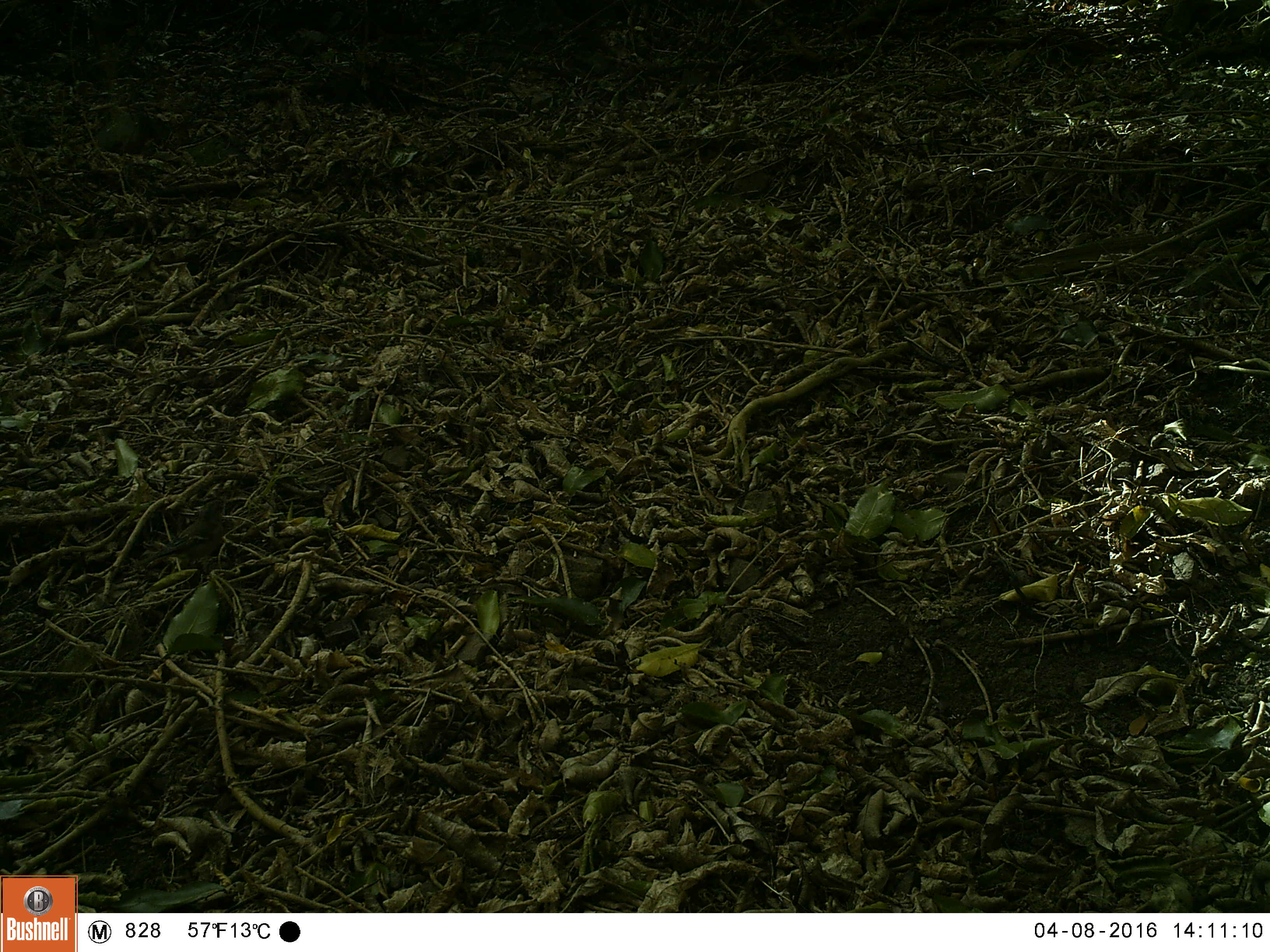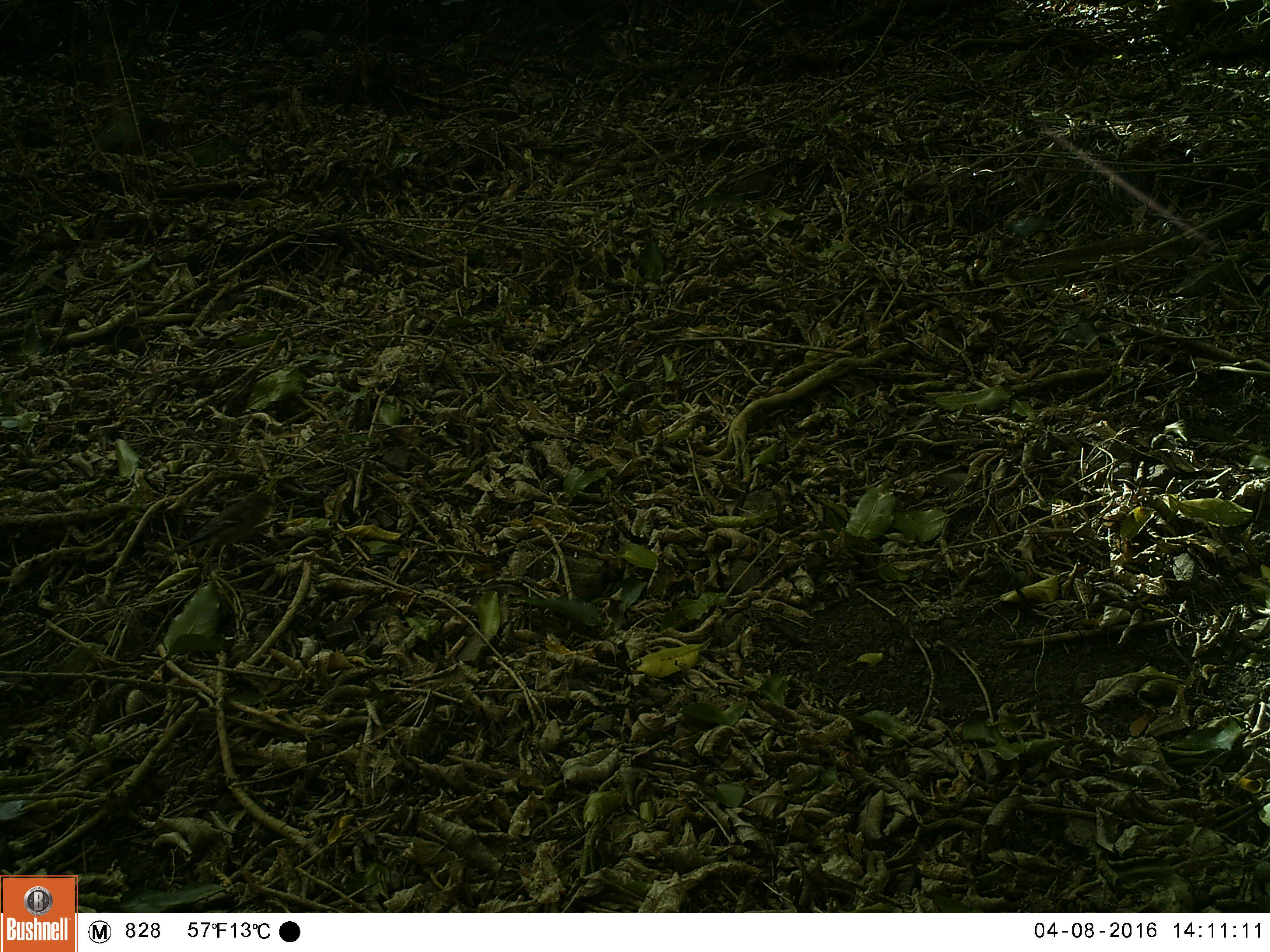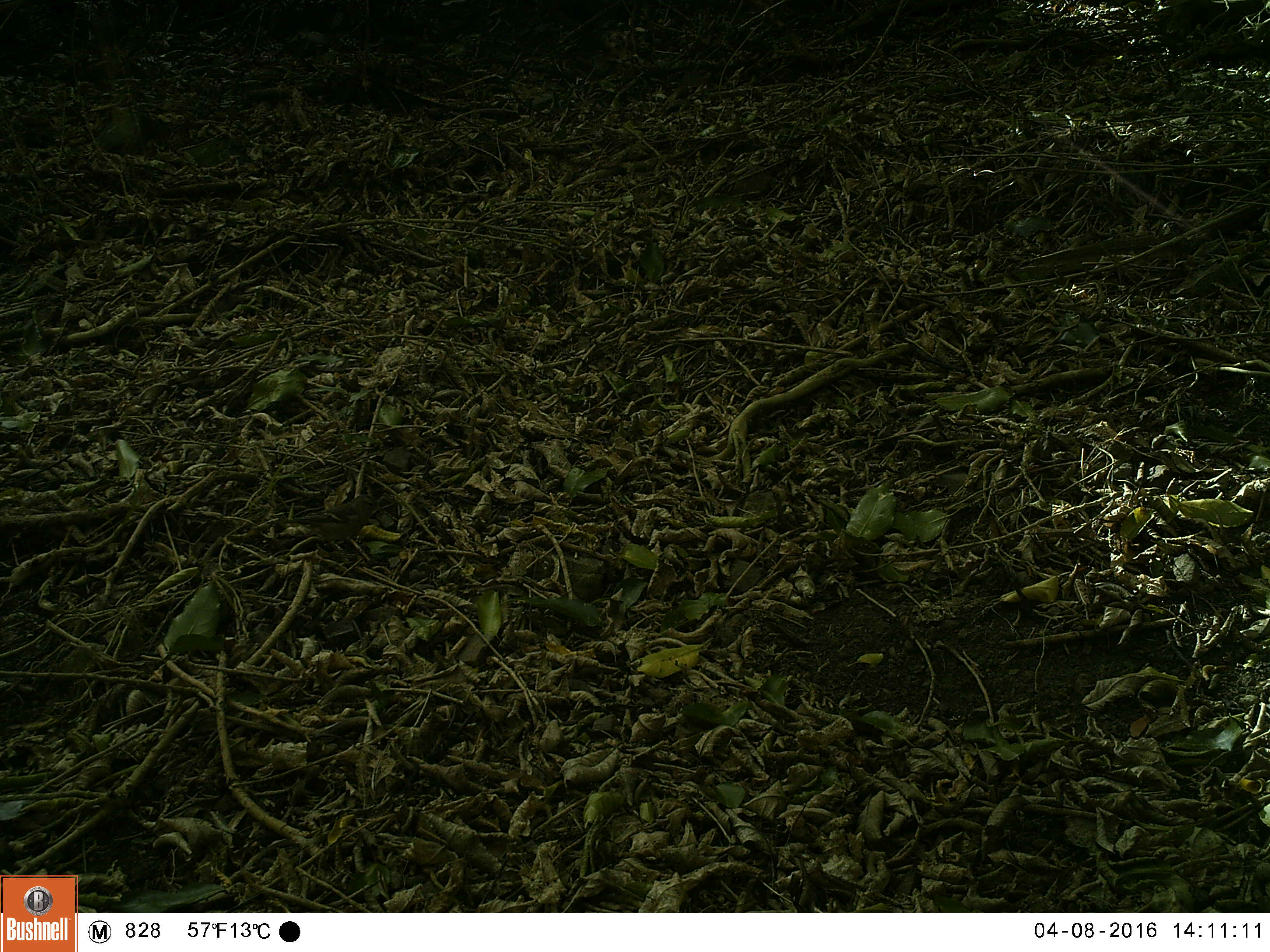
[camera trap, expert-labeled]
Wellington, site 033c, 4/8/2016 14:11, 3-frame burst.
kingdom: Animalia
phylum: Chordata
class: Aves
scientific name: Aves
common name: bird